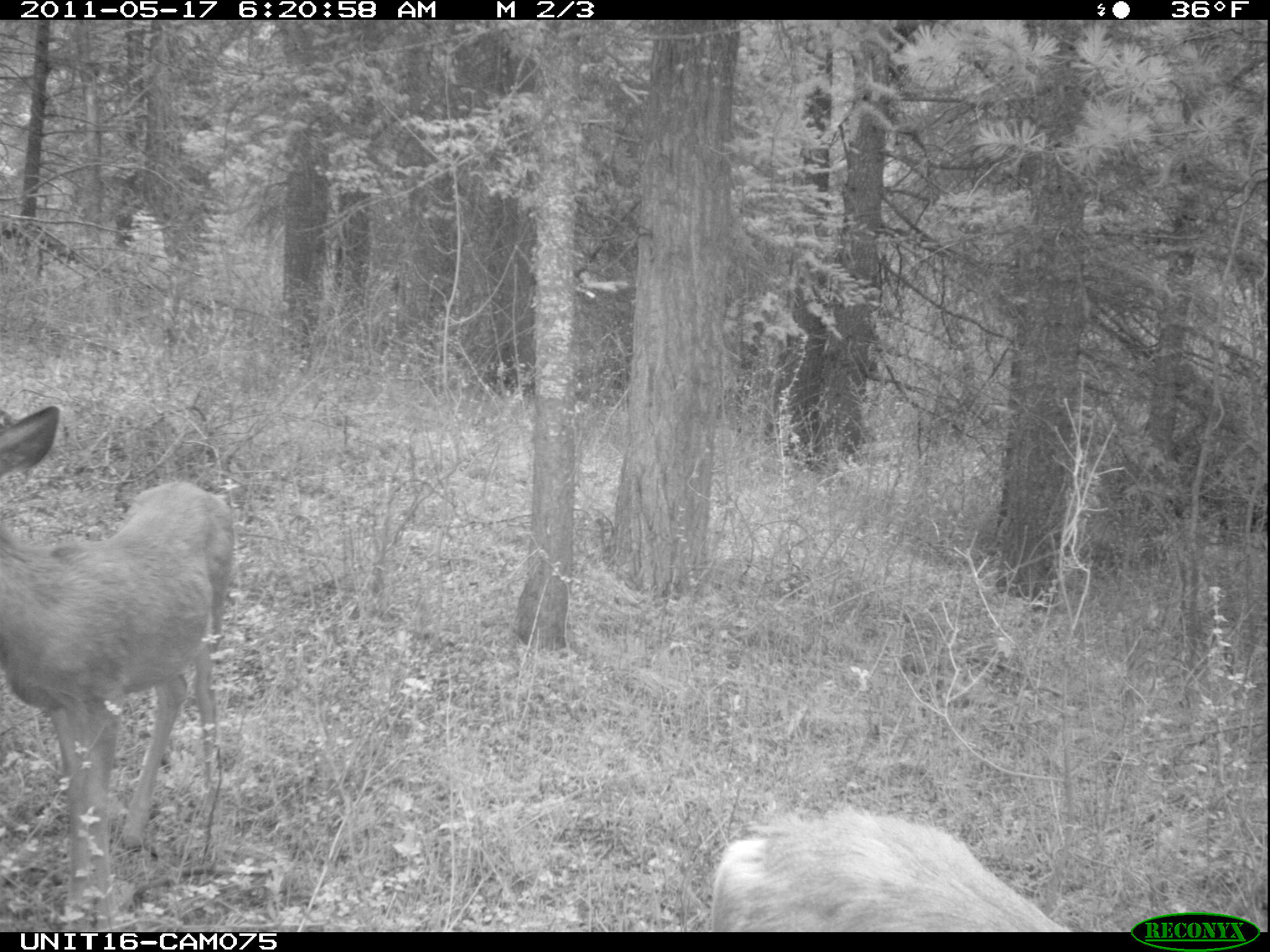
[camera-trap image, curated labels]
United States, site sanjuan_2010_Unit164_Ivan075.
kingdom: Animalia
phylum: Chordata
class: Mammalia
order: Artiodactyla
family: Cervidae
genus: Odocoileus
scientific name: Odocoileus hemionus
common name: mule deer